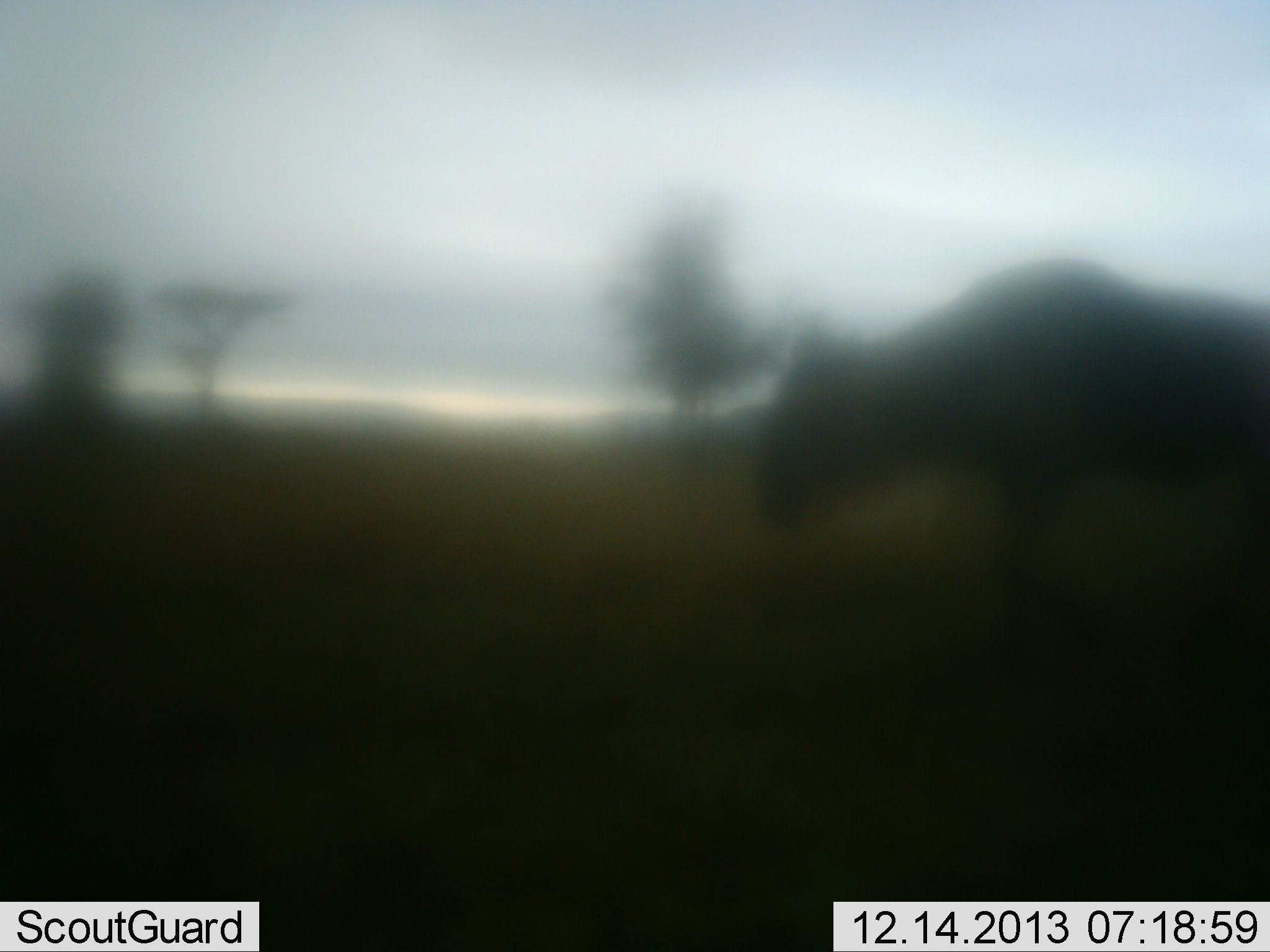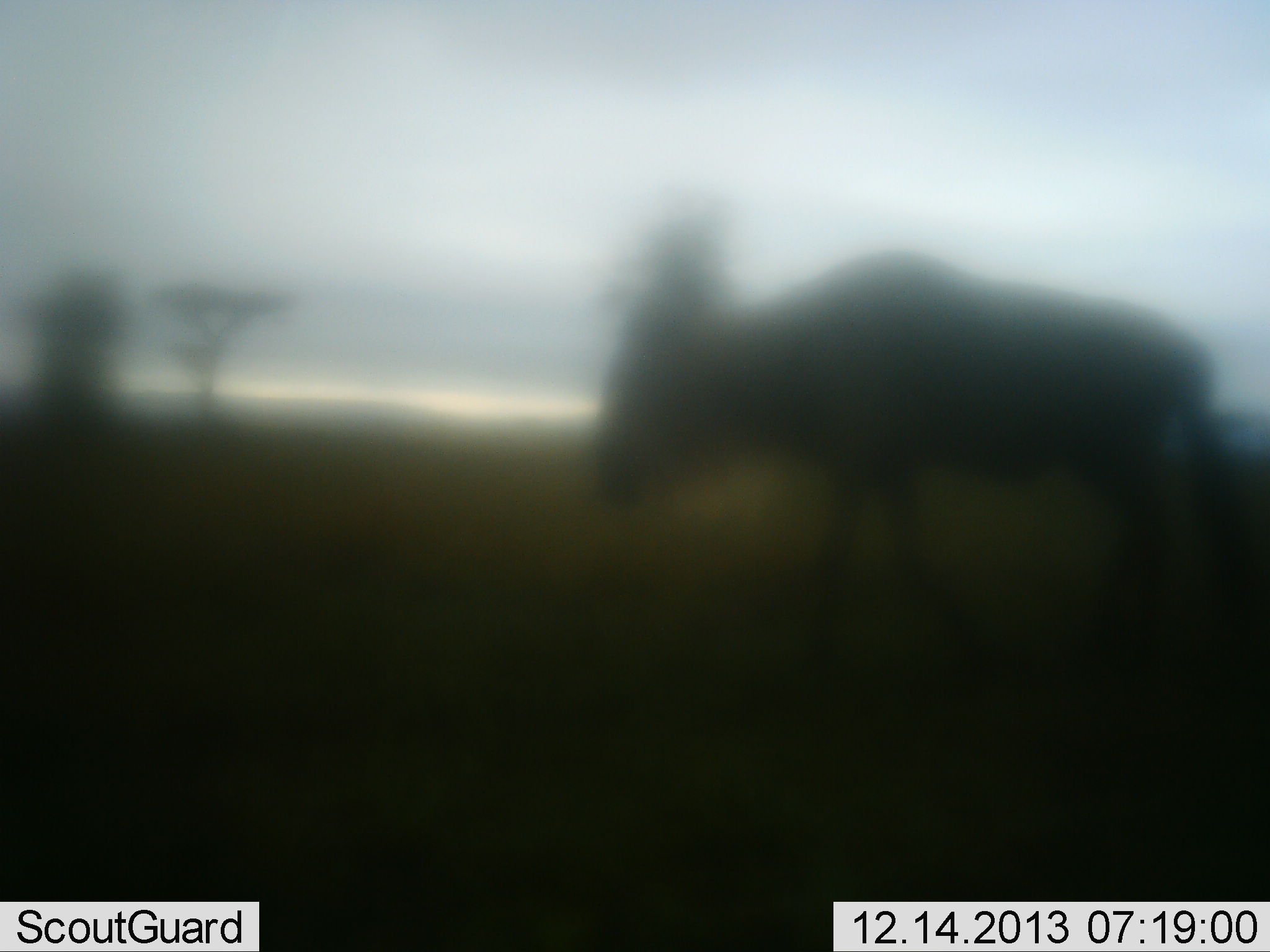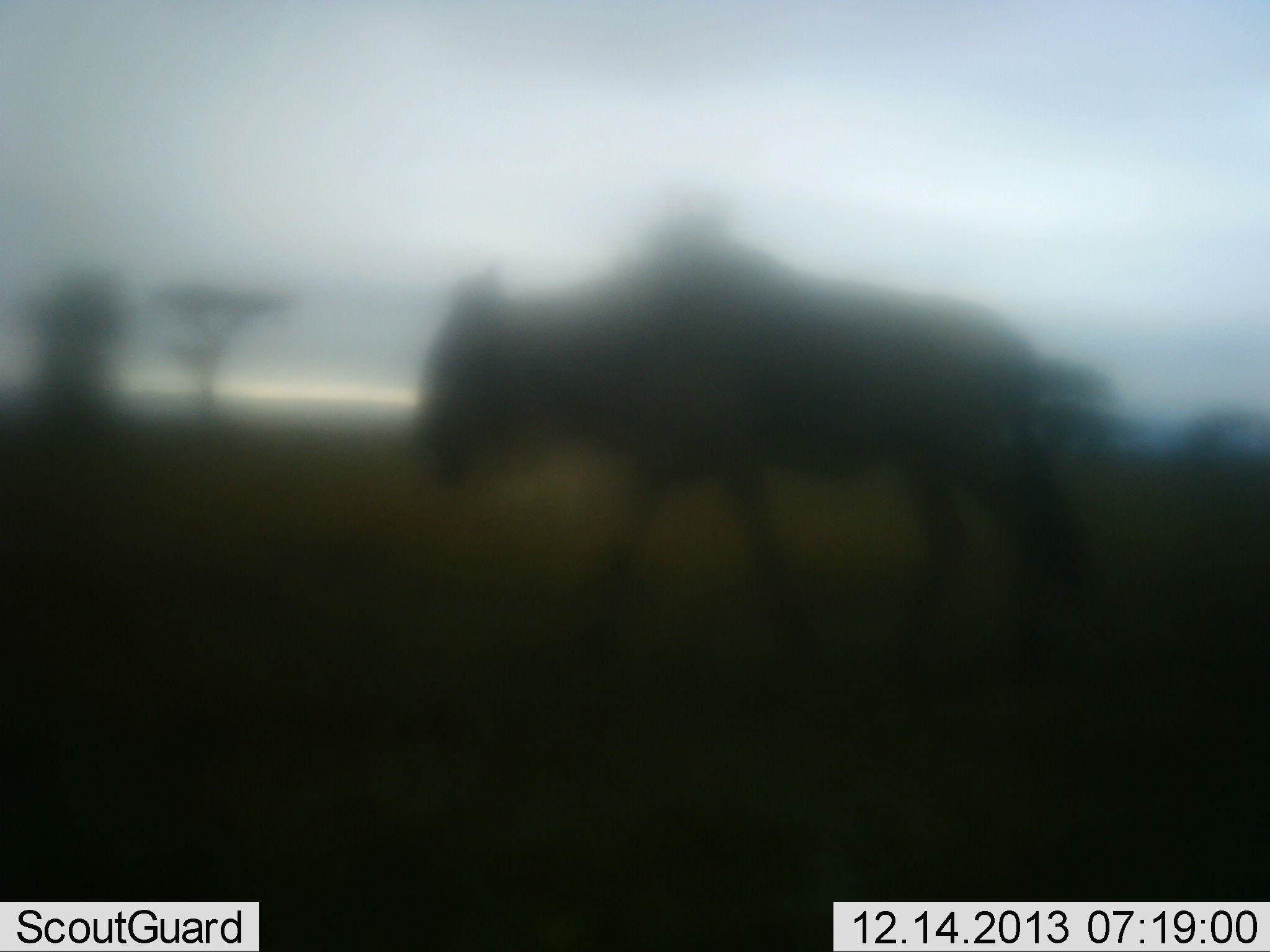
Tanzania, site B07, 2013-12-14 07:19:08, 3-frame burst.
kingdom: Animalia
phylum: Chordata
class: Mammalia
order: Artiodactyla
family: Bovidae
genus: Connochaetes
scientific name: Connochaetes taurinus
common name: blue wildebeest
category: wildebeest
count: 1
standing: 10%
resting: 0%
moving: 90%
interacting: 0%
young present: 0%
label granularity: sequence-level